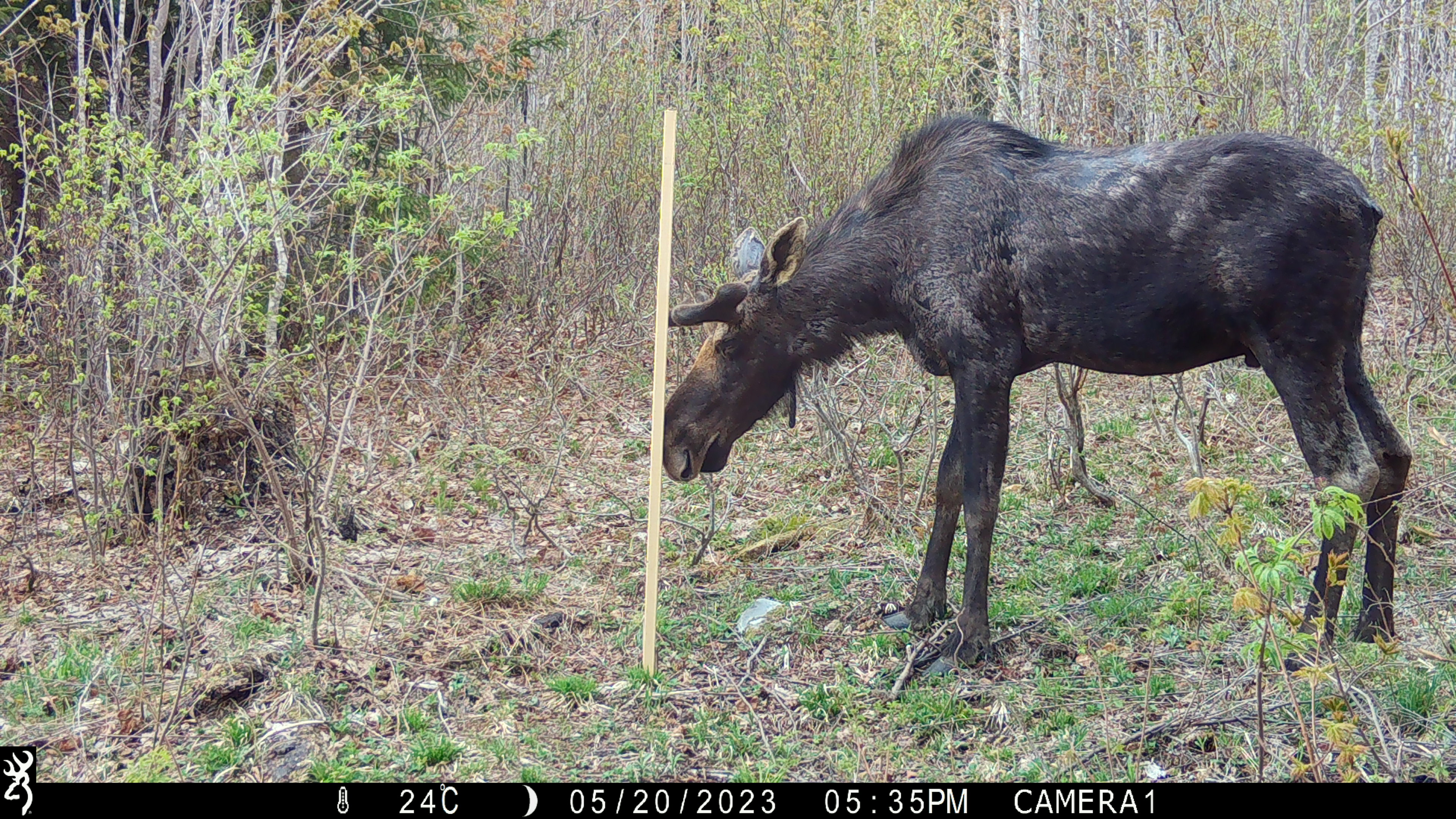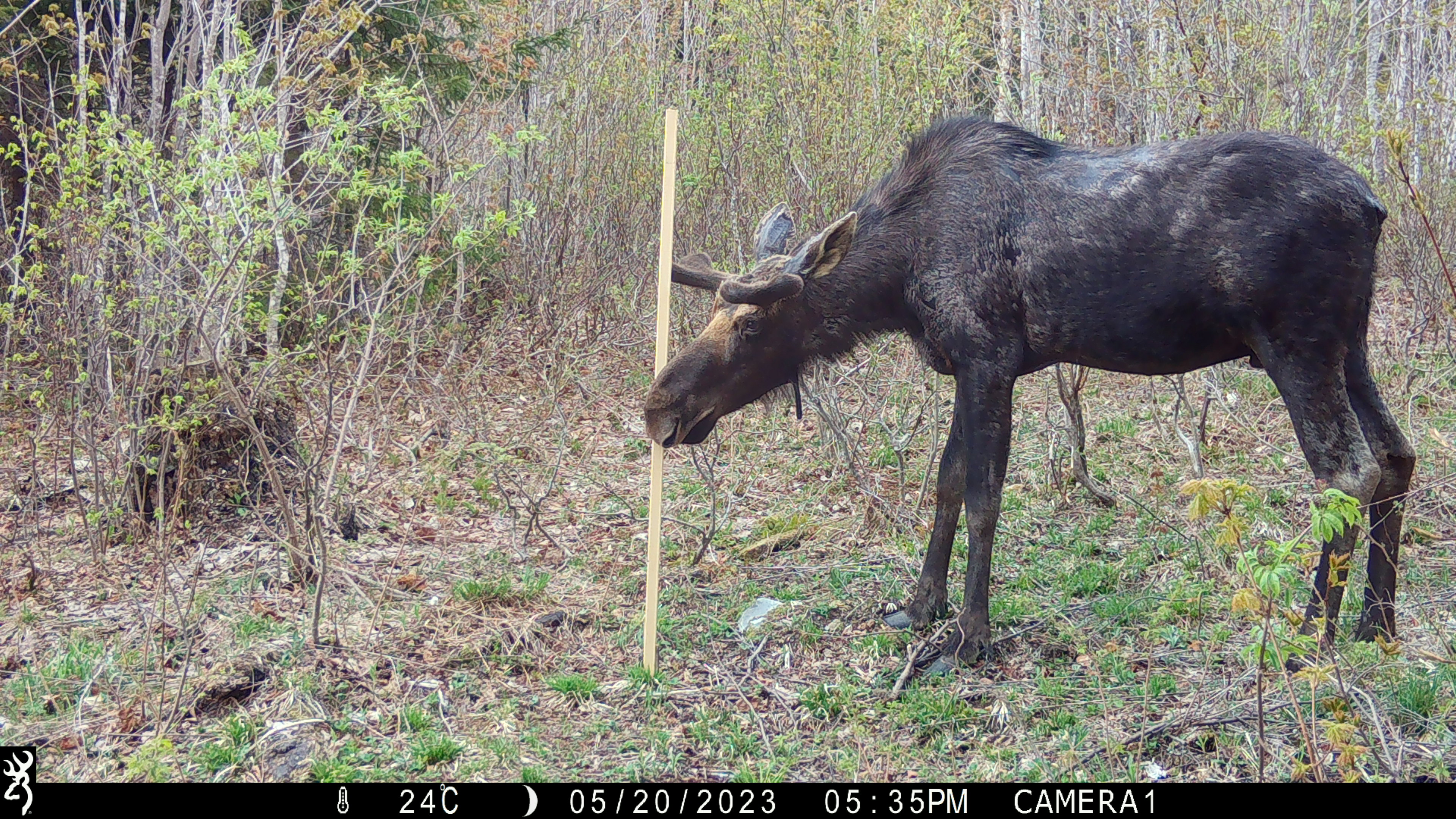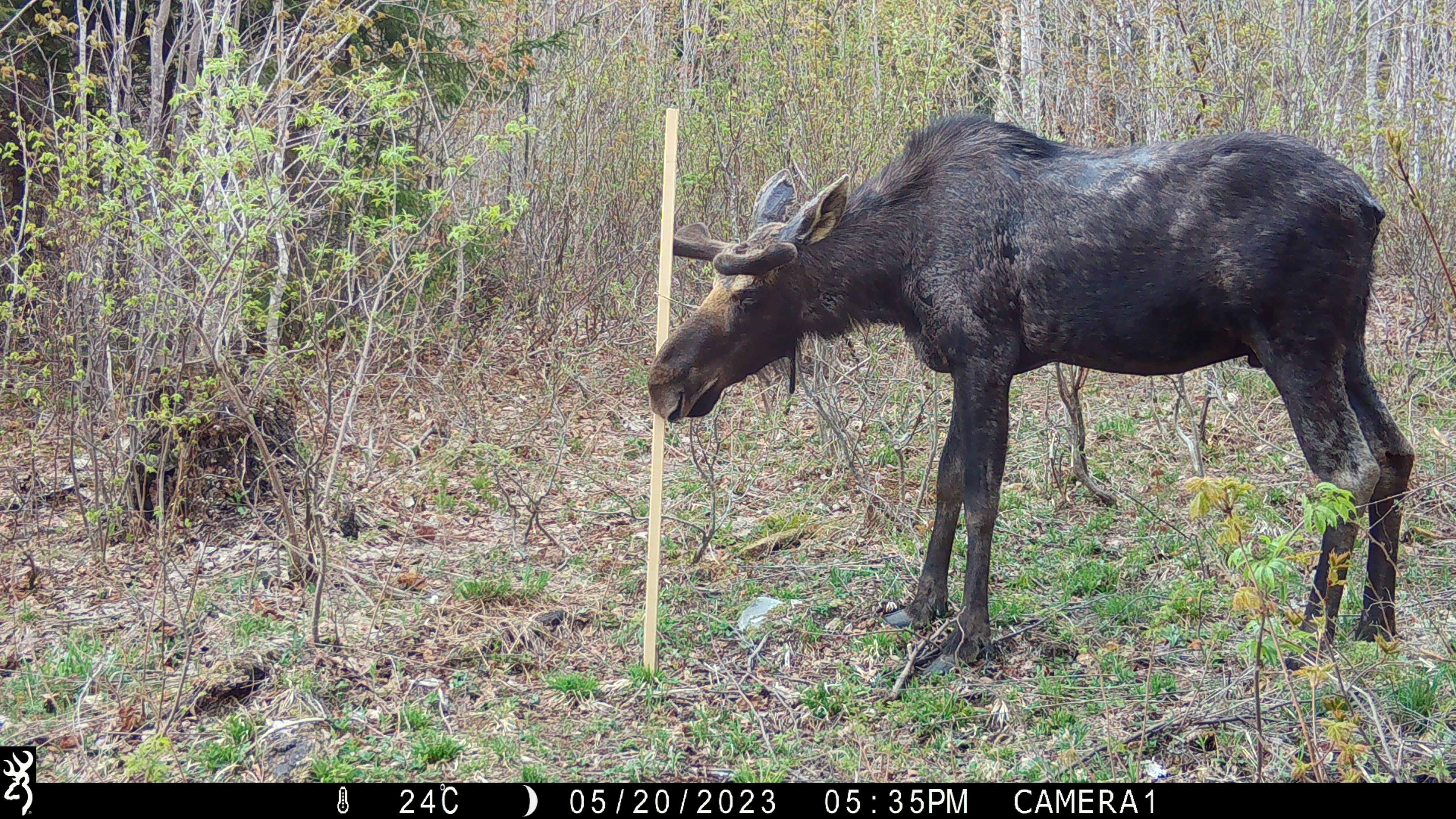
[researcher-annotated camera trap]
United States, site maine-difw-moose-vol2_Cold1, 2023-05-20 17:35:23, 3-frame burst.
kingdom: Animalia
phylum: Chordata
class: Mammalia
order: Artiodactyla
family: Cervidae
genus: Alces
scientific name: Alces alces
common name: moose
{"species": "moose (Alces alces)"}